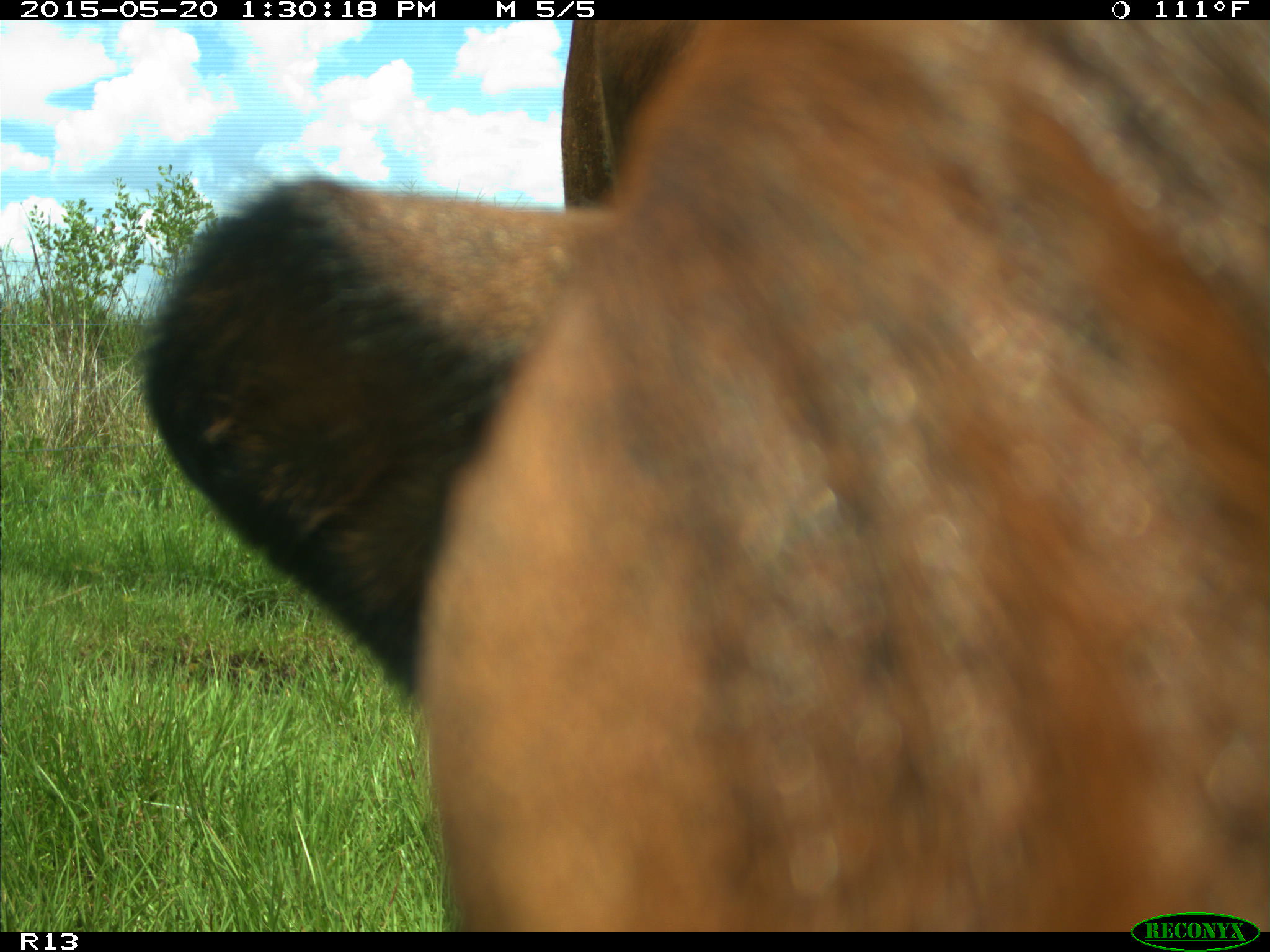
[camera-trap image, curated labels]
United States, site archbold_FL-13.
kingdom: Animalia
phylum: Chordata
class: Mammalia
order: Artiodactyla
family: Bovidae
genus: Bos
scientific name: Bos taurus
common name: domestic cow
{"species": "Bos taurus (domestic cow)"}